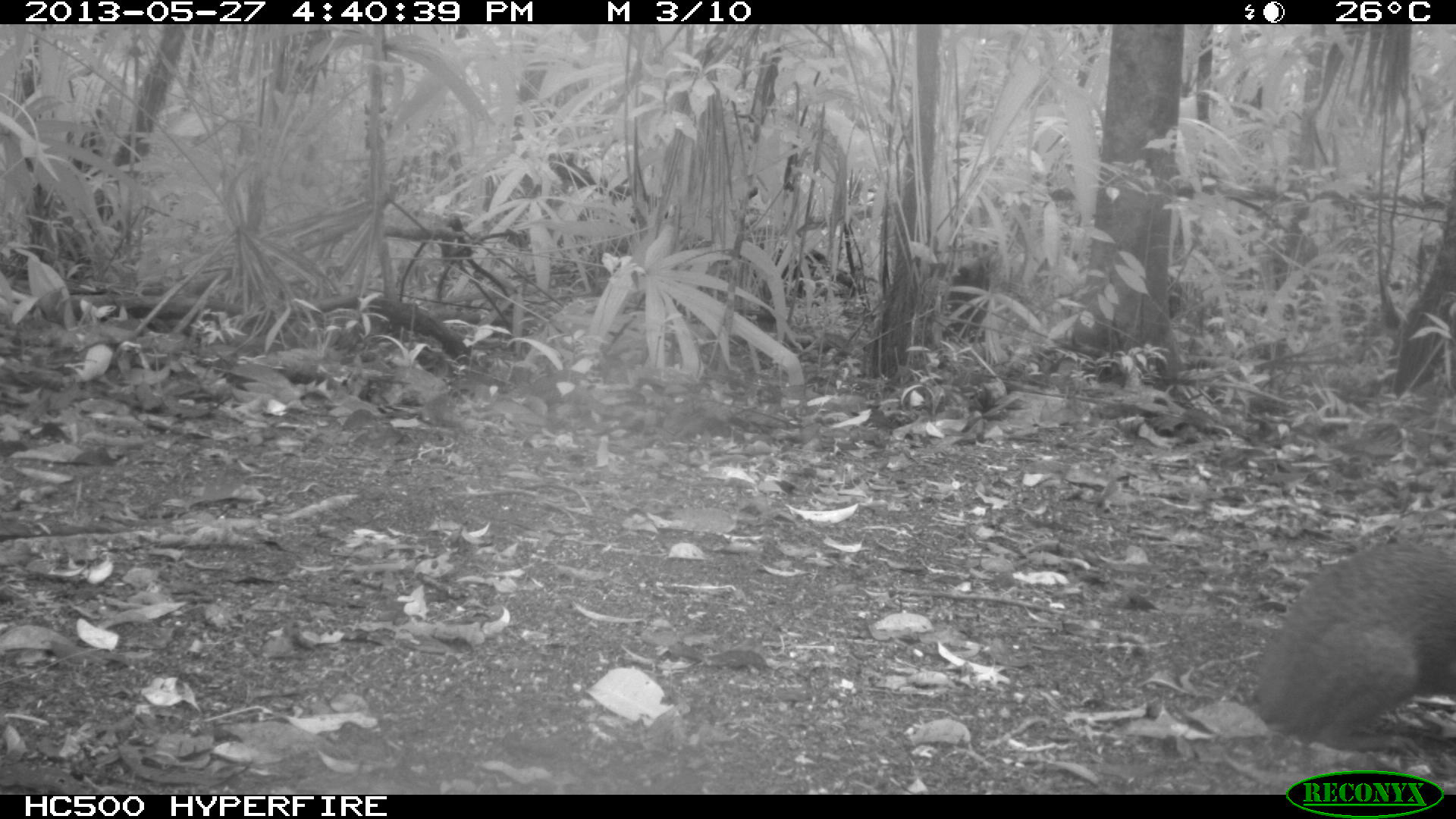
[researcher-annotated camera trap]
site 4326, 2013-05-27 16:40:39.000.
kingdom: Animalia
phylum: Chordata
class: Mammalia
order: Rodentia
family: Dasyproctidae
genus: Dasyprocta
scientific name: Dasyprocta punctata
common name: central american agouti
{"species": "Dasyprocta punctata (central american agouti)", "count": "1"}